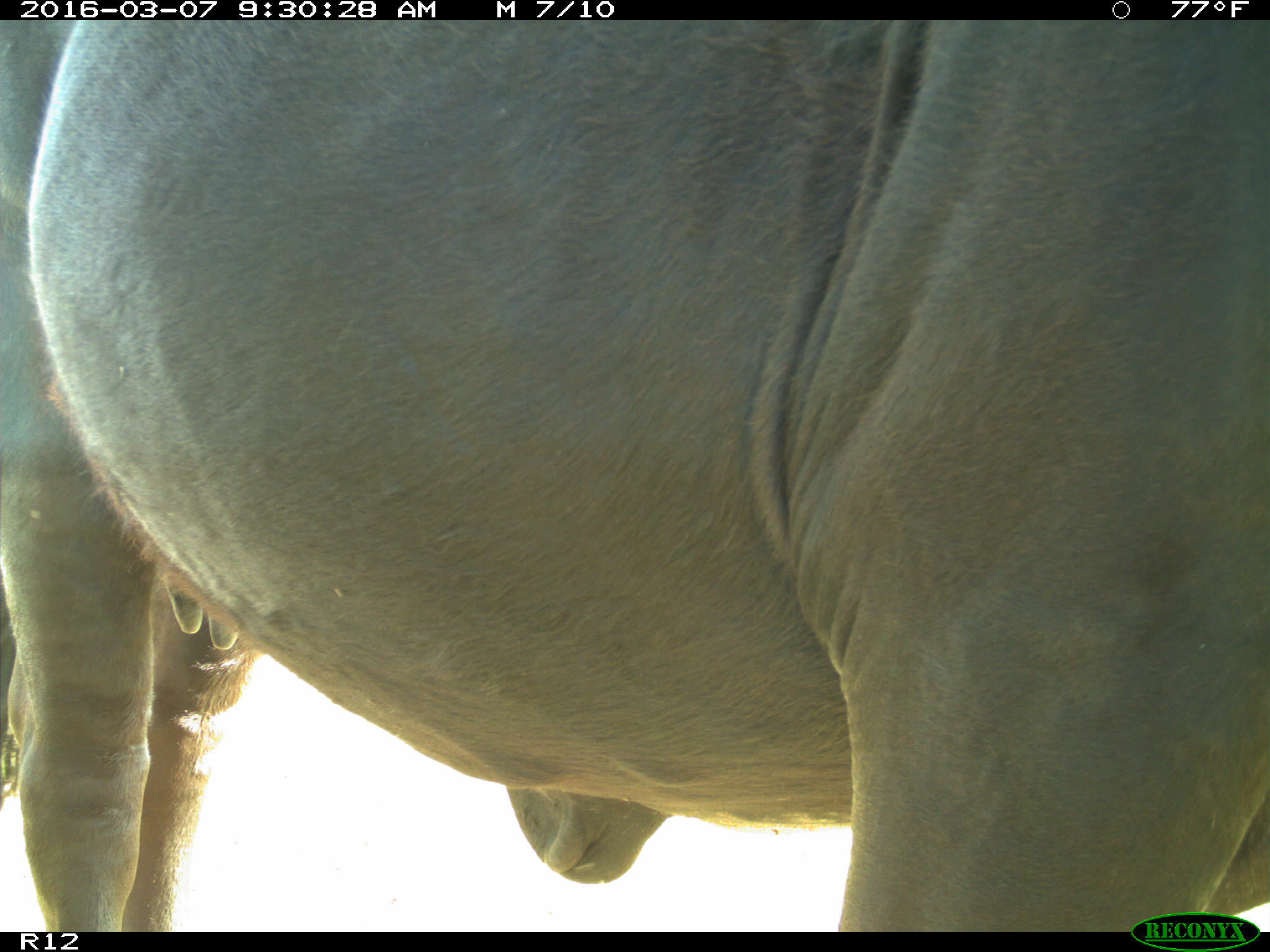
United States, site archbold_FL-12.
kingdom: Animalia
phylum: Chordata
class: Mammalia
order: Artiodactyla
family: Bovidae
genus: Bos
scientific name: Bos taurus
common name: domestic cow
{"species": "Bos taurus (domestic cow)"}